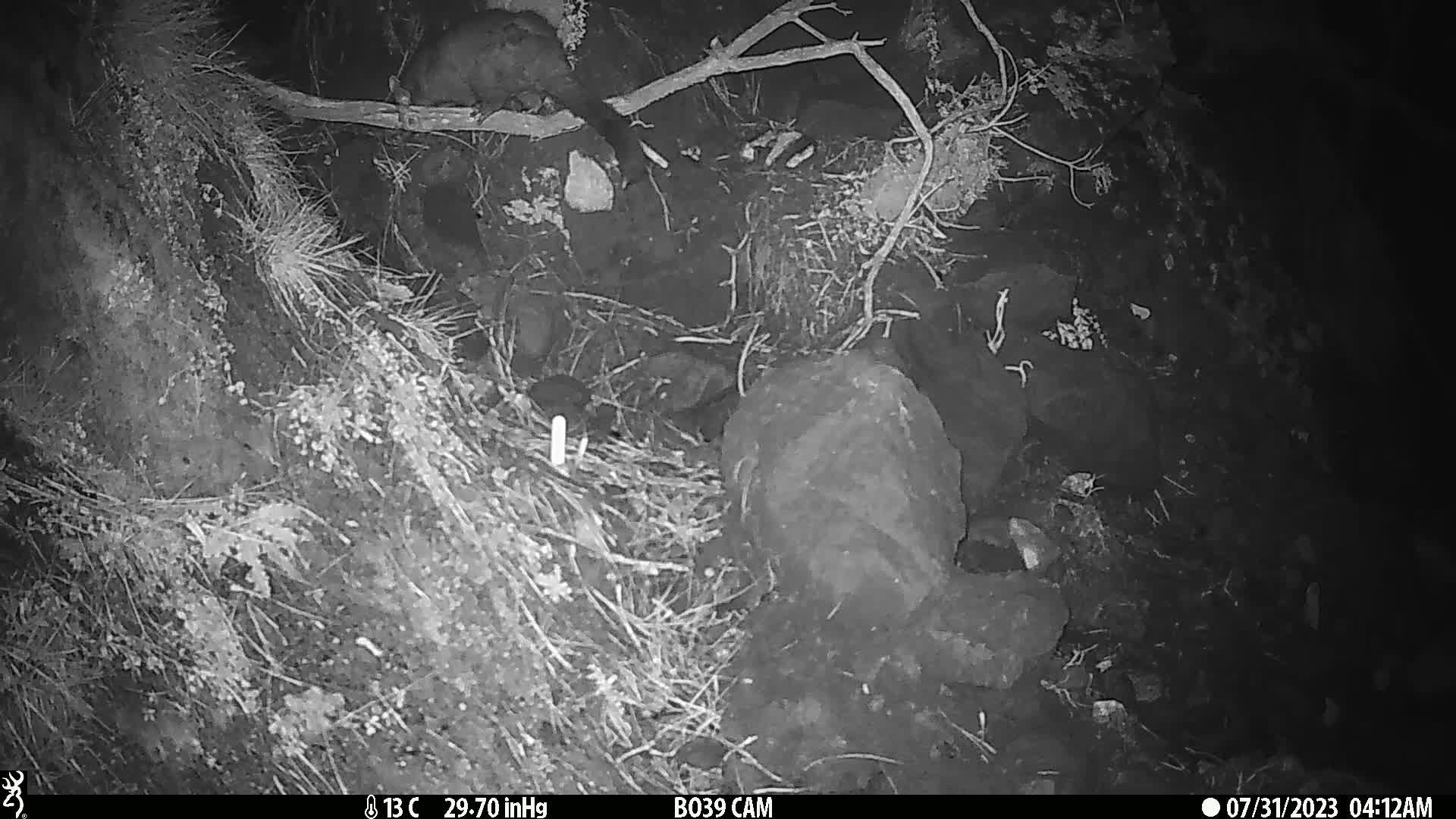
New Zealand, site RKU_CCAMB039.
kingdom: Animalia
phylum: Chordata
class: Mammalia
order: Diprotodontia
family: Phalangeridae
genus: Trichosurus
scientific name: Trichosurus vulpecula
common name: common brushtail possum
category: possum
Possum (common brushtail possum) (Trichosurus vulpecula).